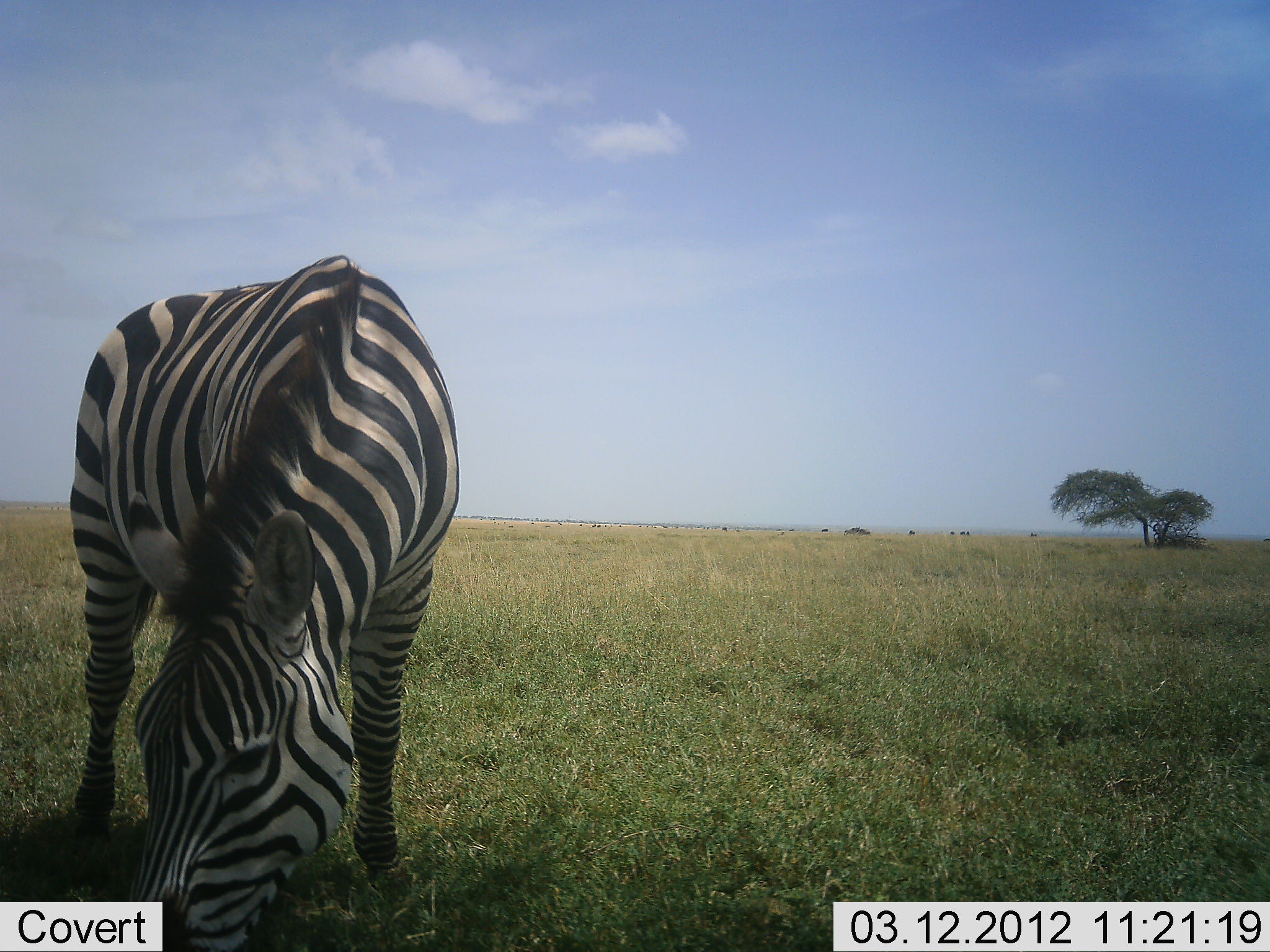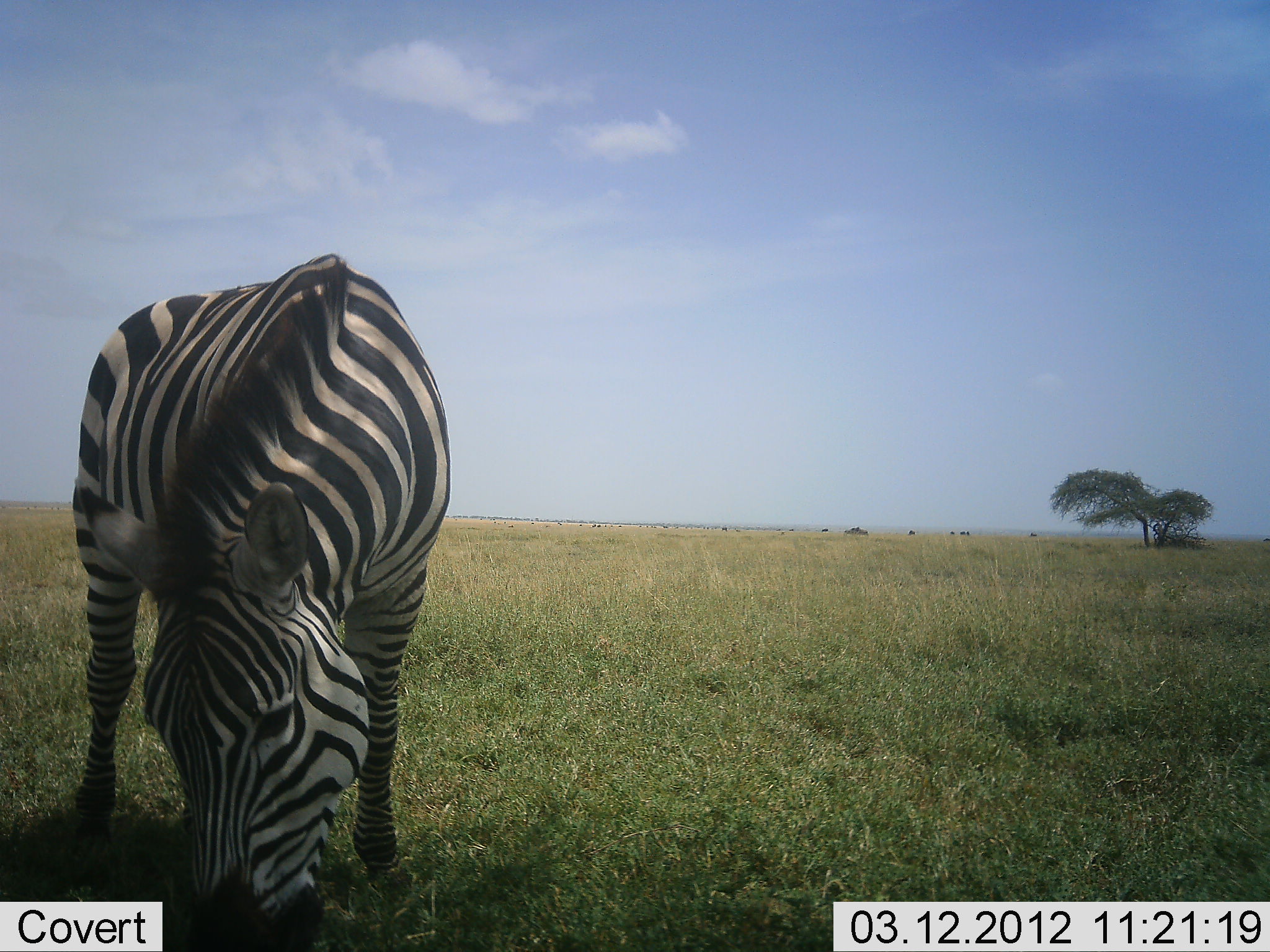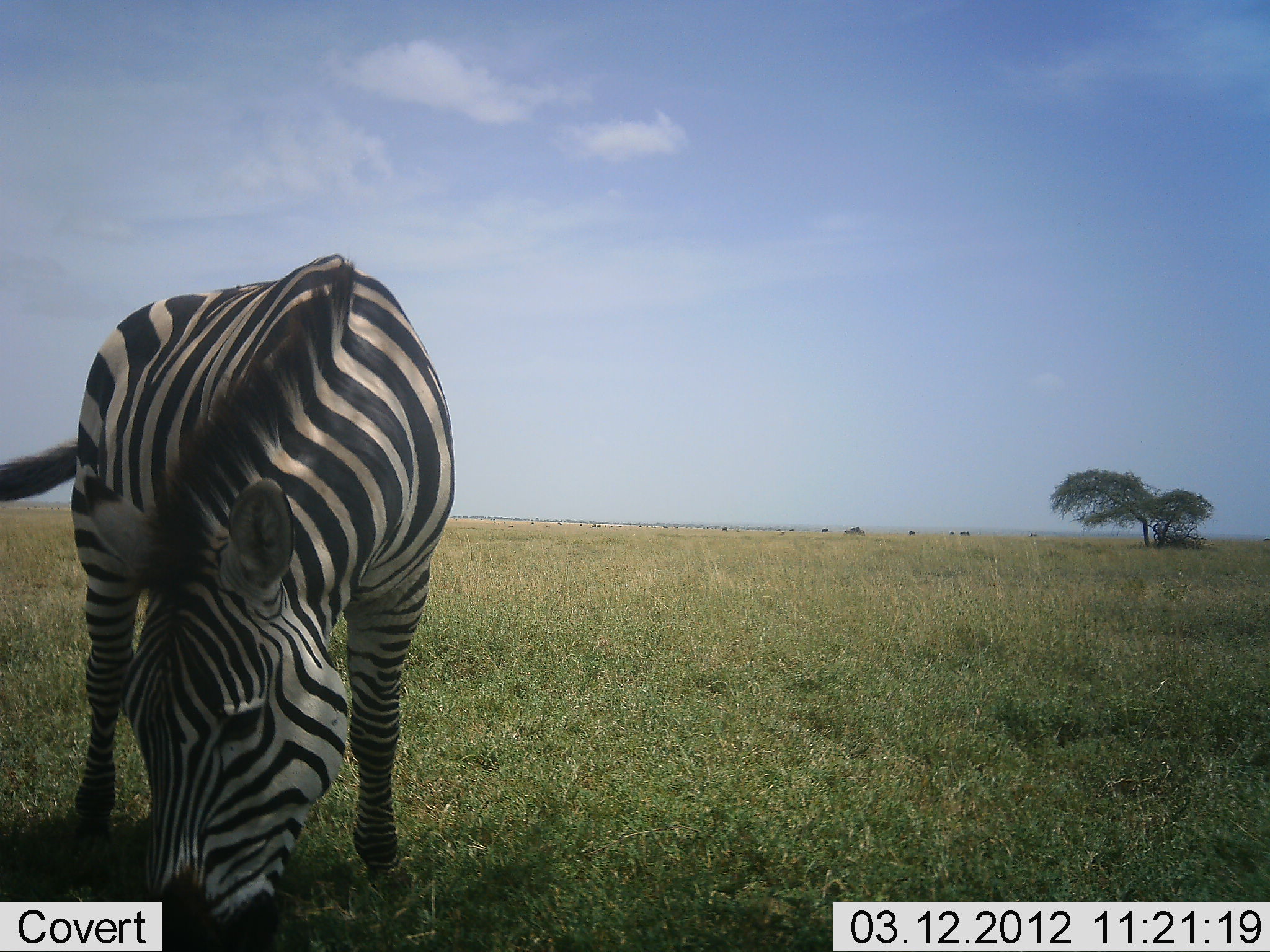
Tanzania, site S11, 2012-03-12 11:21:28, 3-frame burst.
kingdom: Animalia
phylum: Chordata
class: Mammalia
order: Perissodactyla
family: Equidae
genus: Equus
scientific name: Equus quagga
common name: plains zebra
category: zebra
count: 1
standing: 24%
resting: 0%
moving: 0%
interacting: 0%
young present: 0%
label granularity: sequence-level